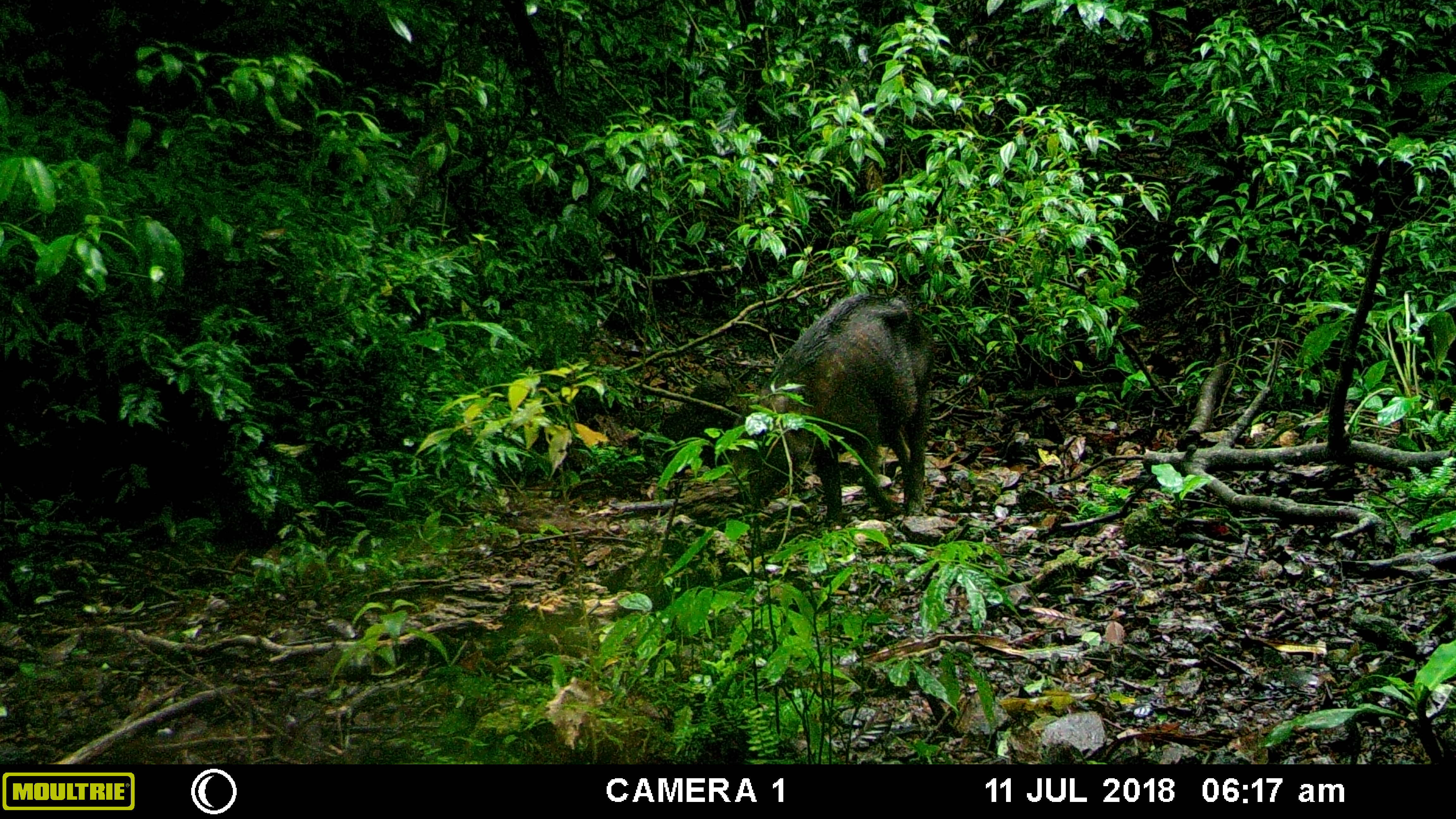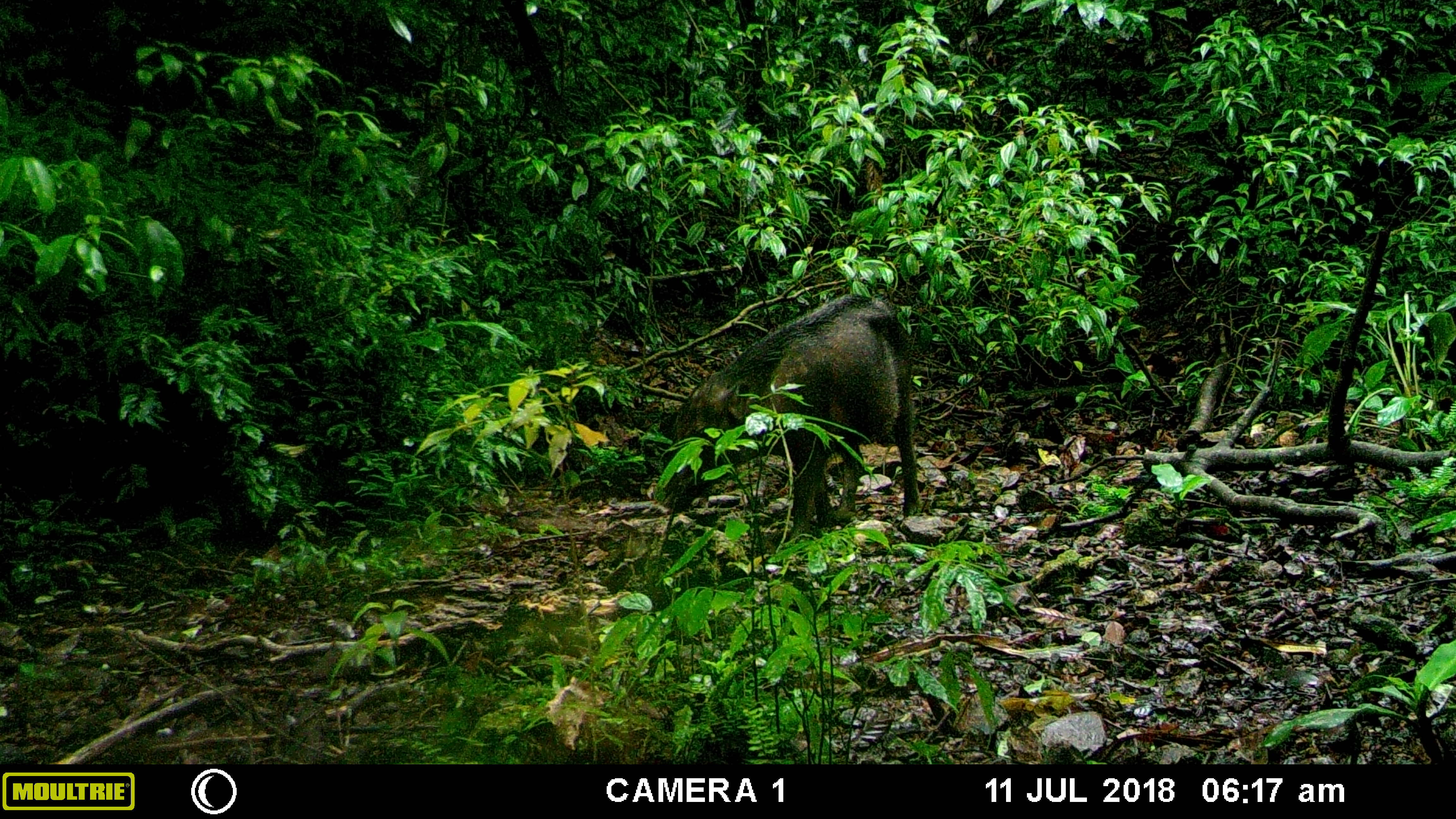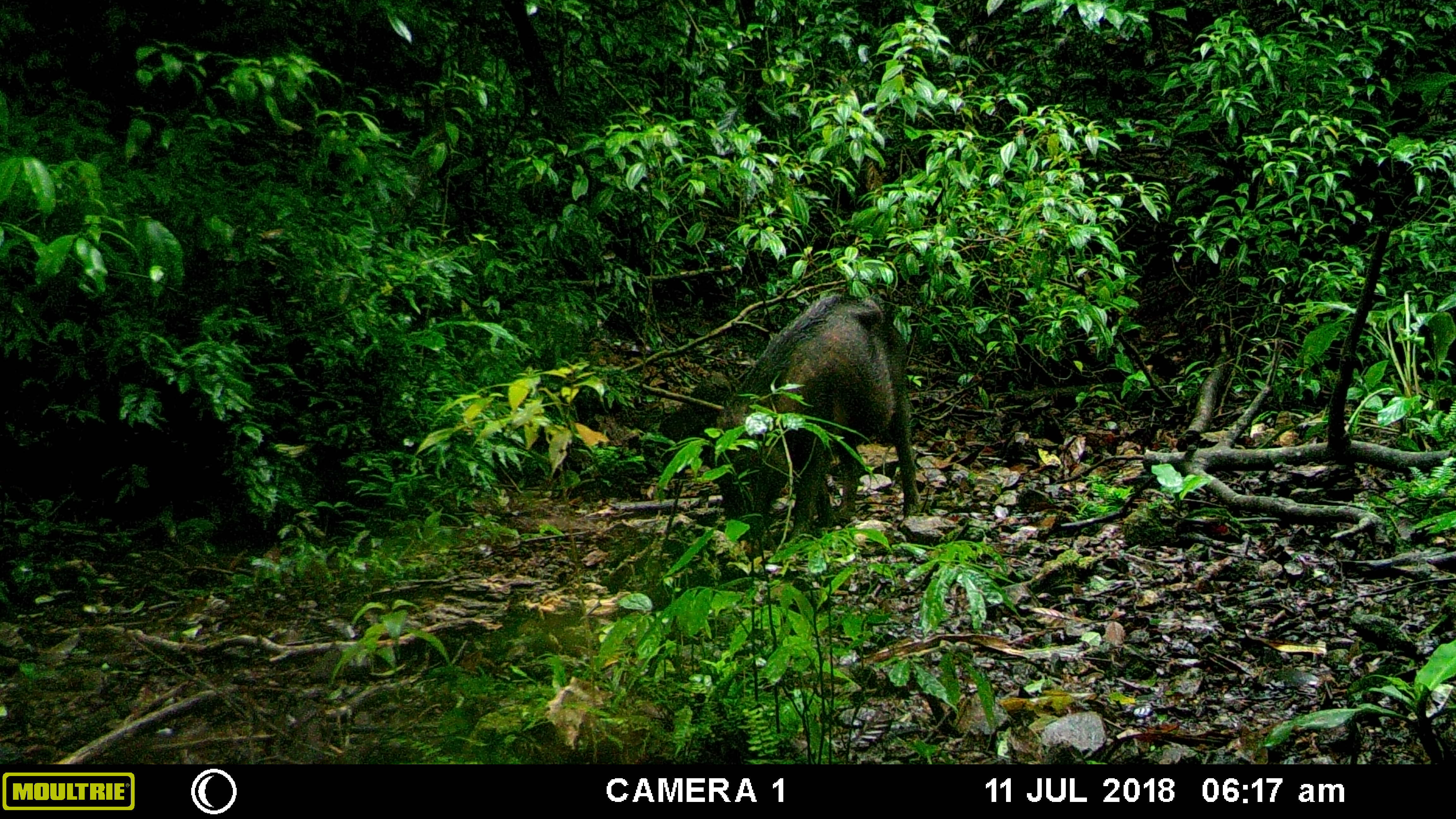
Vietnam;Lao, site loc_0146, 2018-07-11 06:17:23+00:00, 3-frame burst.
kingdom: Animalia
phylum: Chordata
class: Mammalia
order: Artiodactyla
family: Suidae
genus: Sus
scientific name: Sus scrofa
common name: eurasian wild pig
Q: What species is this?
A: Eurasian wild pig (Sus scrofa).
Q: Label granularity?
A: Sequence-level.